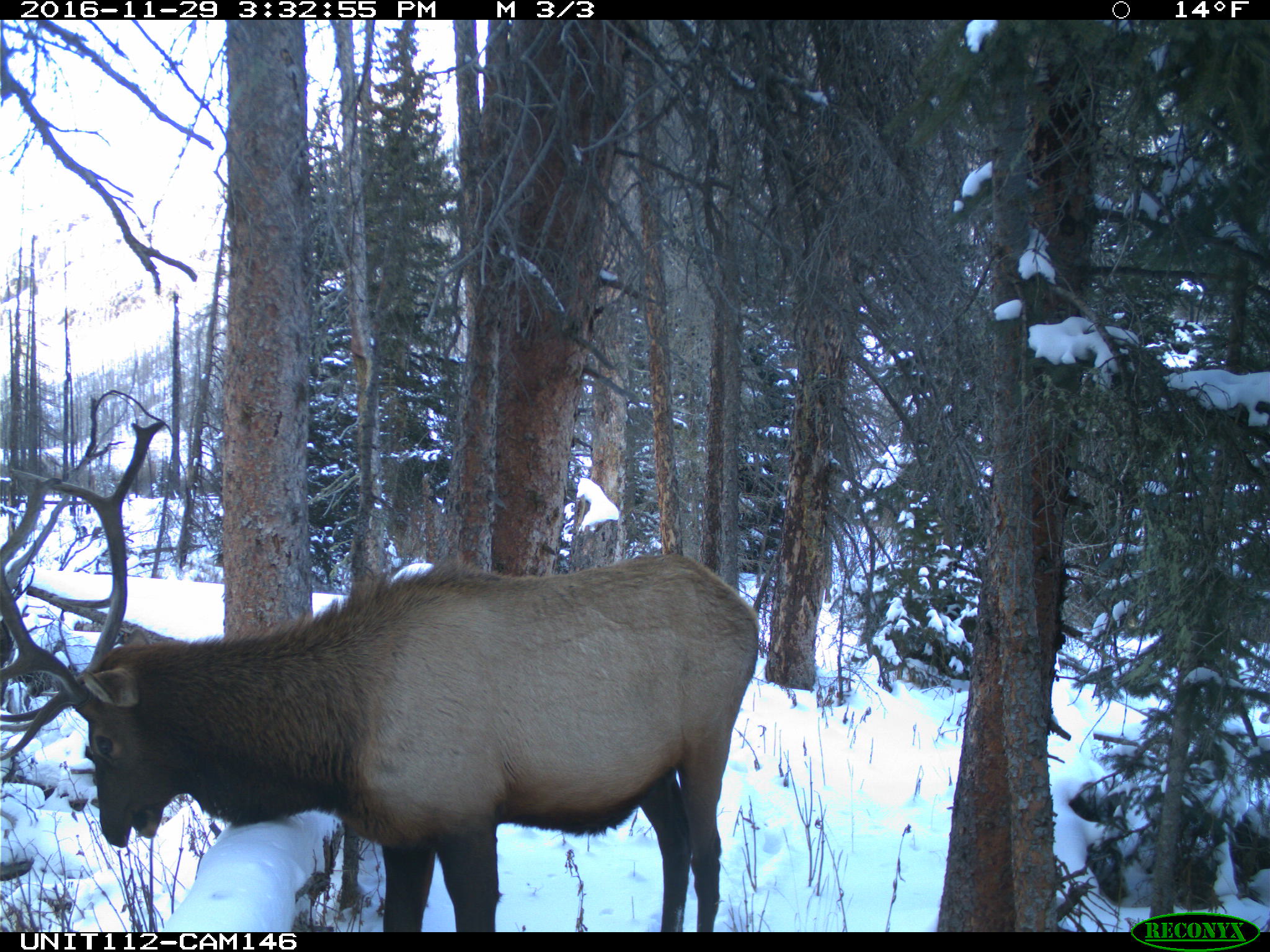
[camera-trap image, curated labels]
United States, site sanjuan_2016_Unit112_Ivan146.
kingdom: Animalia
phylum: Chordata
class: Mammalia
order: Artiodactyla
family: Cervidae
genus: Cervus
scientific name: Cervus elaphus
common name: red deer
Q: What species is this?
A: Cervus elaphus (red deer).